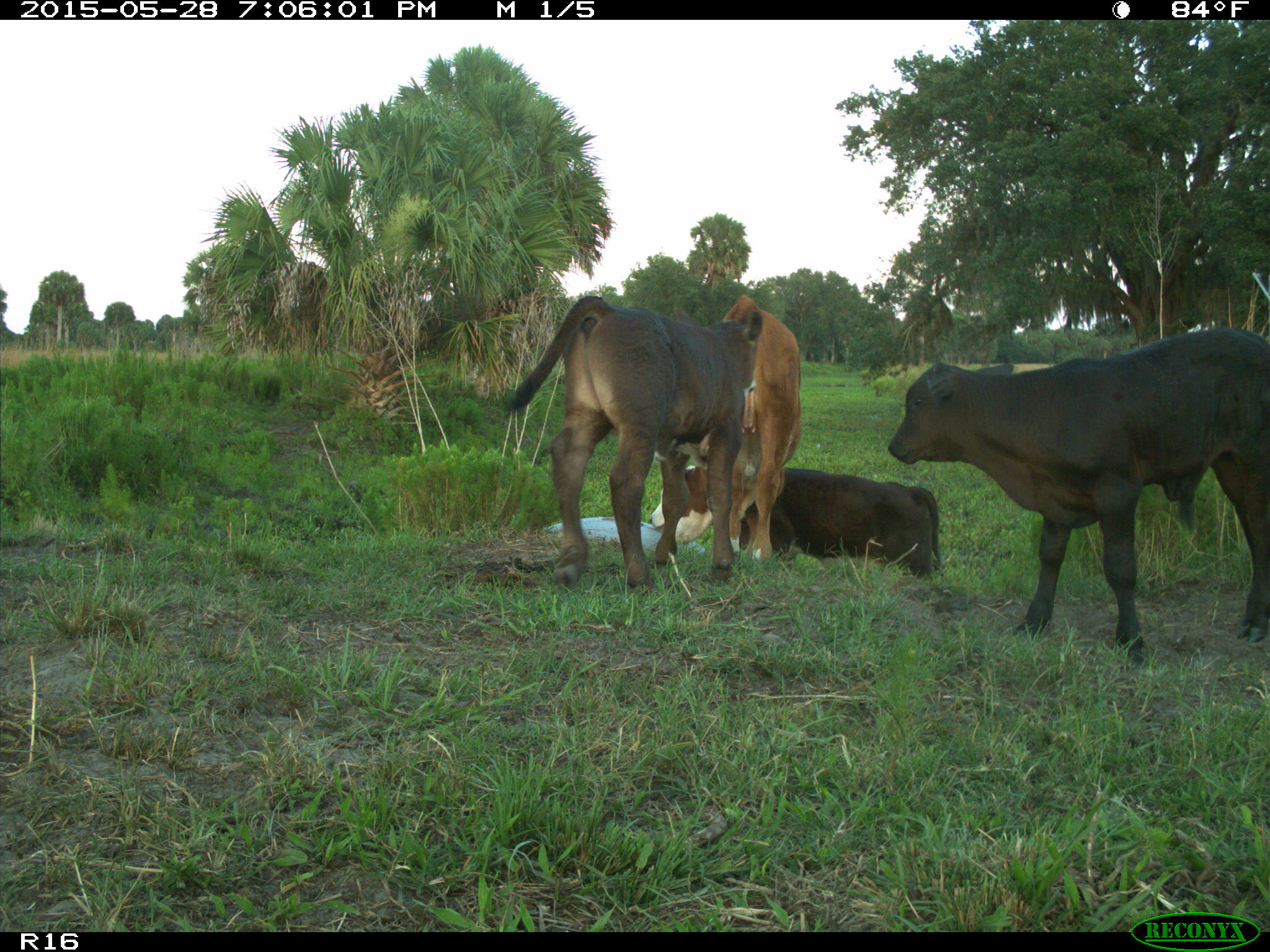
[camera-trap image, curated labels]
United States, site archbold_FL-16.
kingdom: Animalia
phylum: Chordata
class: Mammalia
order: Artiodactyla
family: Bovidae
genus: Bos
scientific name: Bos taurus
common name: domestic cow